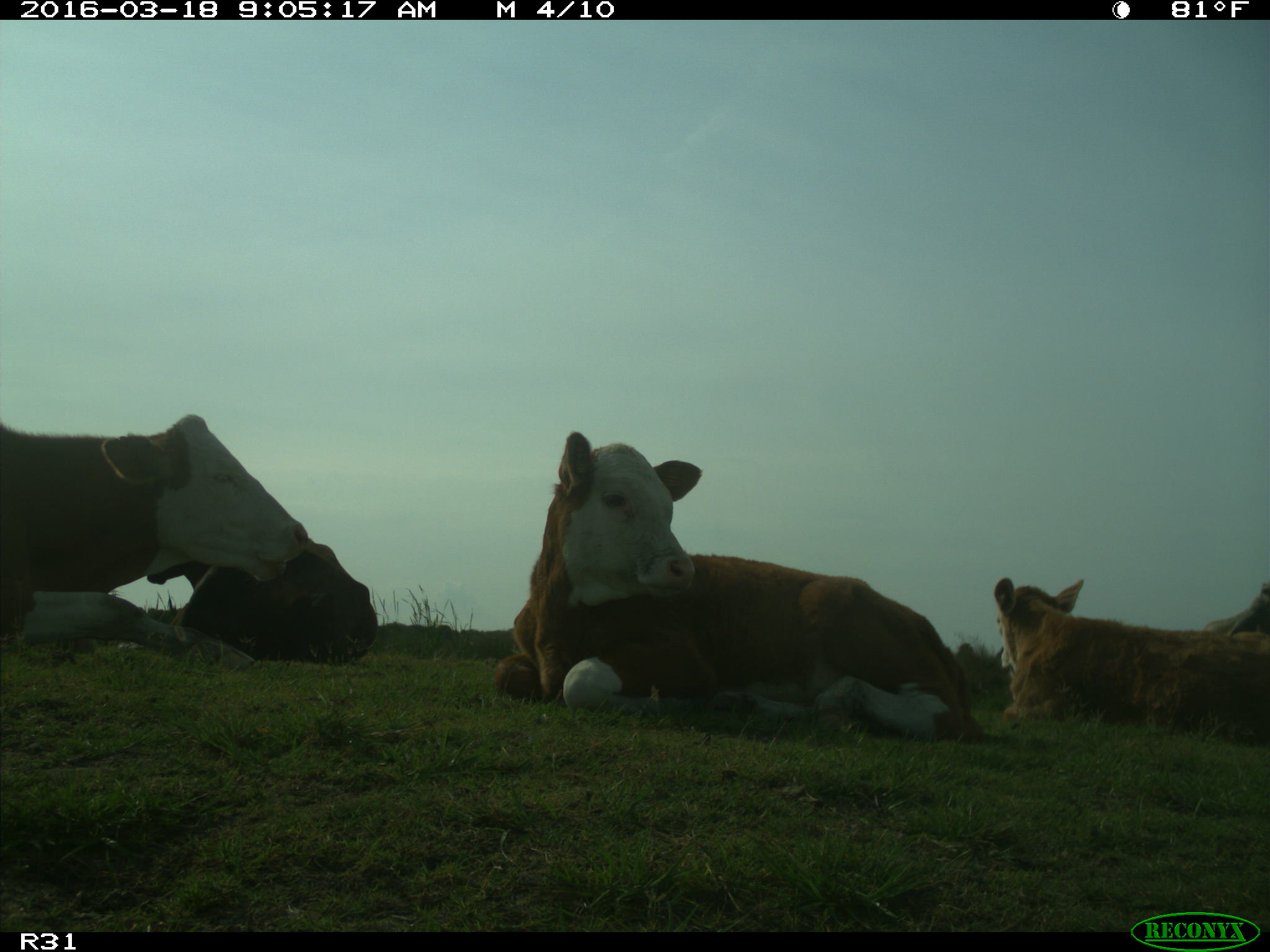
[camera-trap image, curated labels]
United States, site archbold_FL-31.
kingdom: Animalia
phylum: Chordata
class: Mammalia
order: Artiodactyla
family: Bovidae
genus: Bos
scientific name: Bos taurus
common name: domestic cow